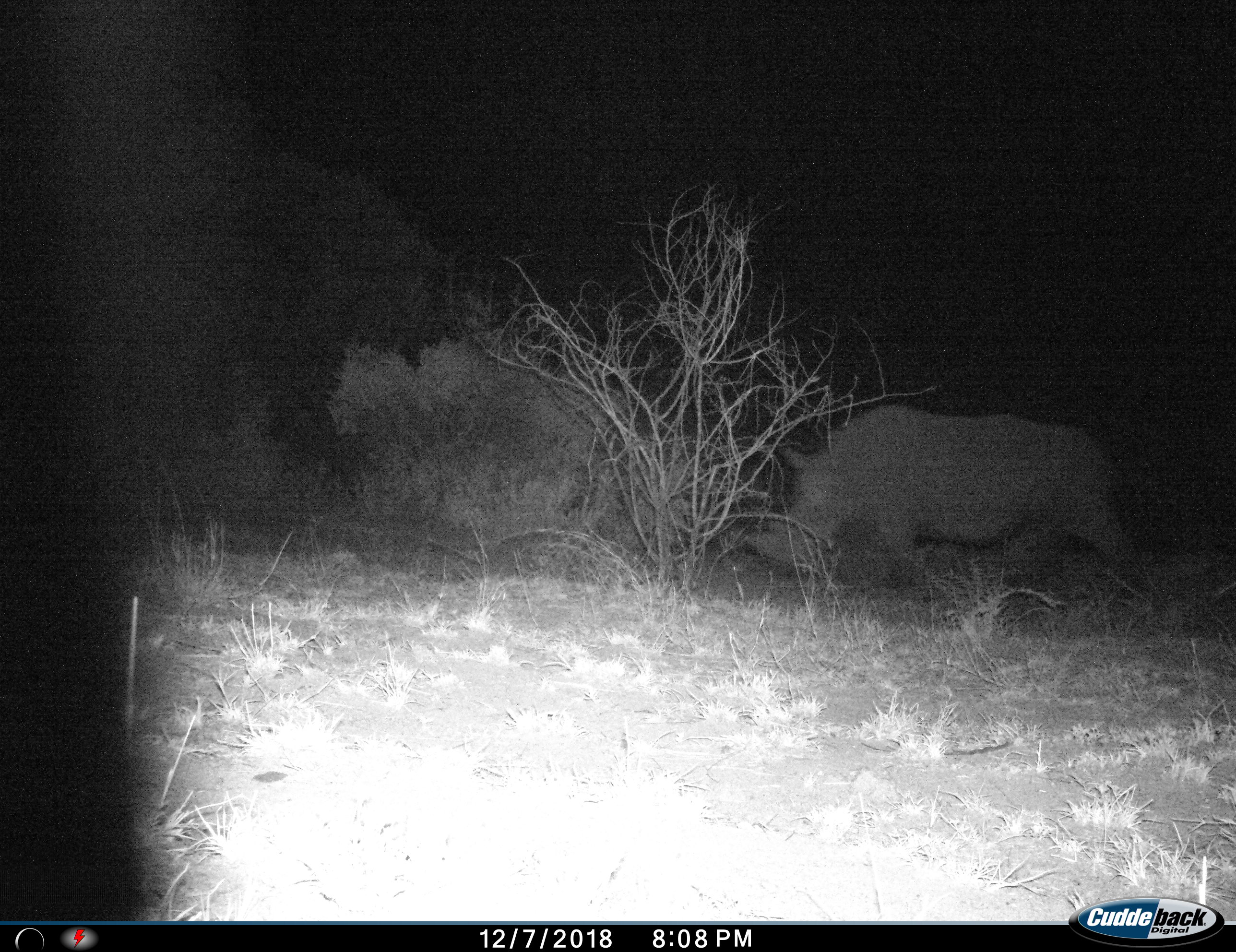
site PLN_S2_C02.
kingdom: Animalia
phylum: Chordata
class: Mammalia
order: Perissodactyla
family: Rhinocerotidae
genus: Ceratotherium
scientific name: Ceratotherium simum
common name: white rhinoceros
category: rhinoceroswhite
Rhinoceroswhite (white rhinoceros) (Ceratotherium simum), count 1. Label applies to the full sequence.